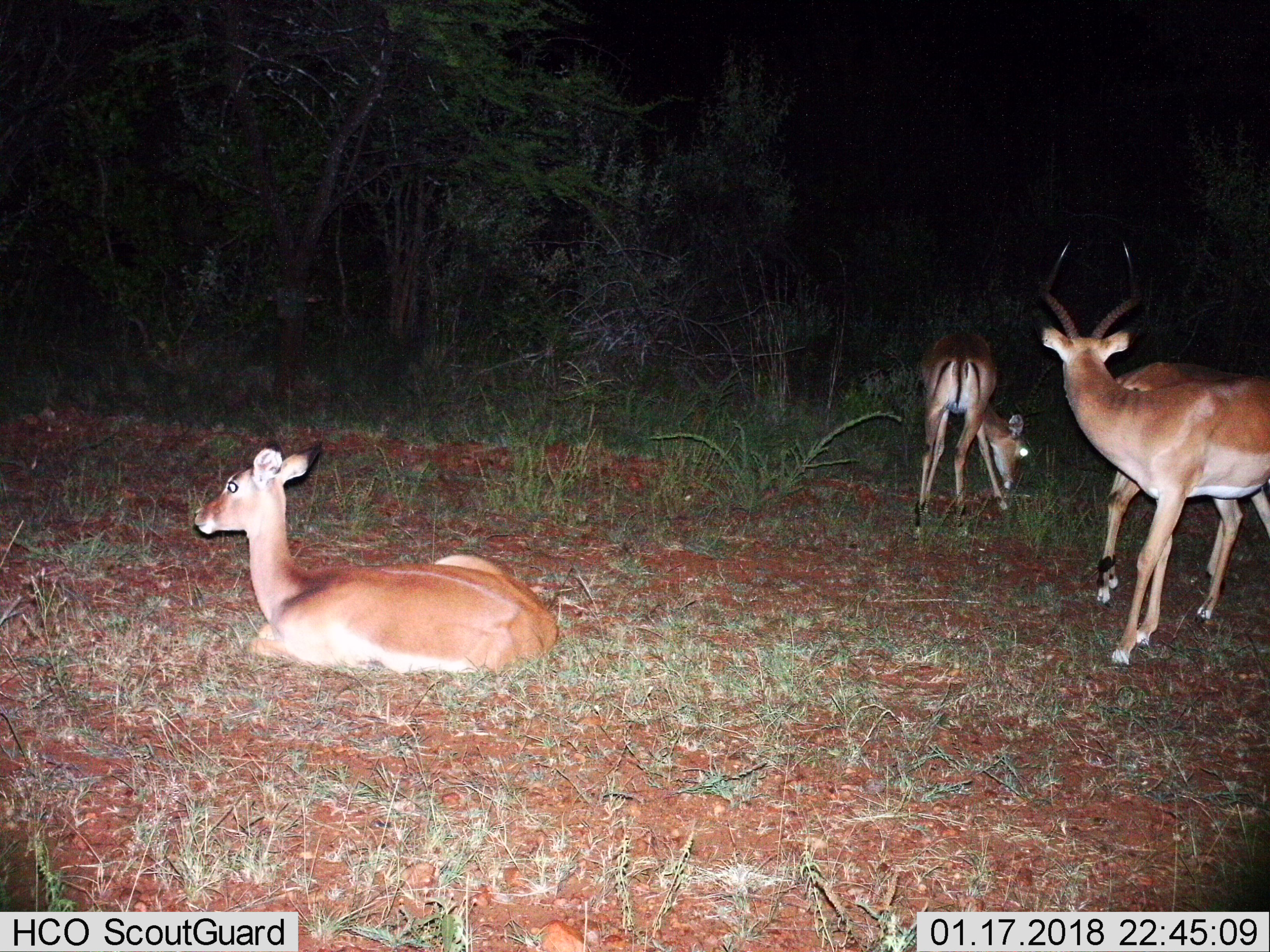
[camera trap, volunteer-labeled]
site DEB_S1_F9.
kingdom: Animalia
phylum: Chordata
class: Mammalia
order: Artiodactyla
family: Bovidae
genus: Aepyceros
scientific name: Aepyceros melampus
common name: impala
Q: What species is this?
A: Impala (Aepyceros melampus).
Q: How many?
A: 4.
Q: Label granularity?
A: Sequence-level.